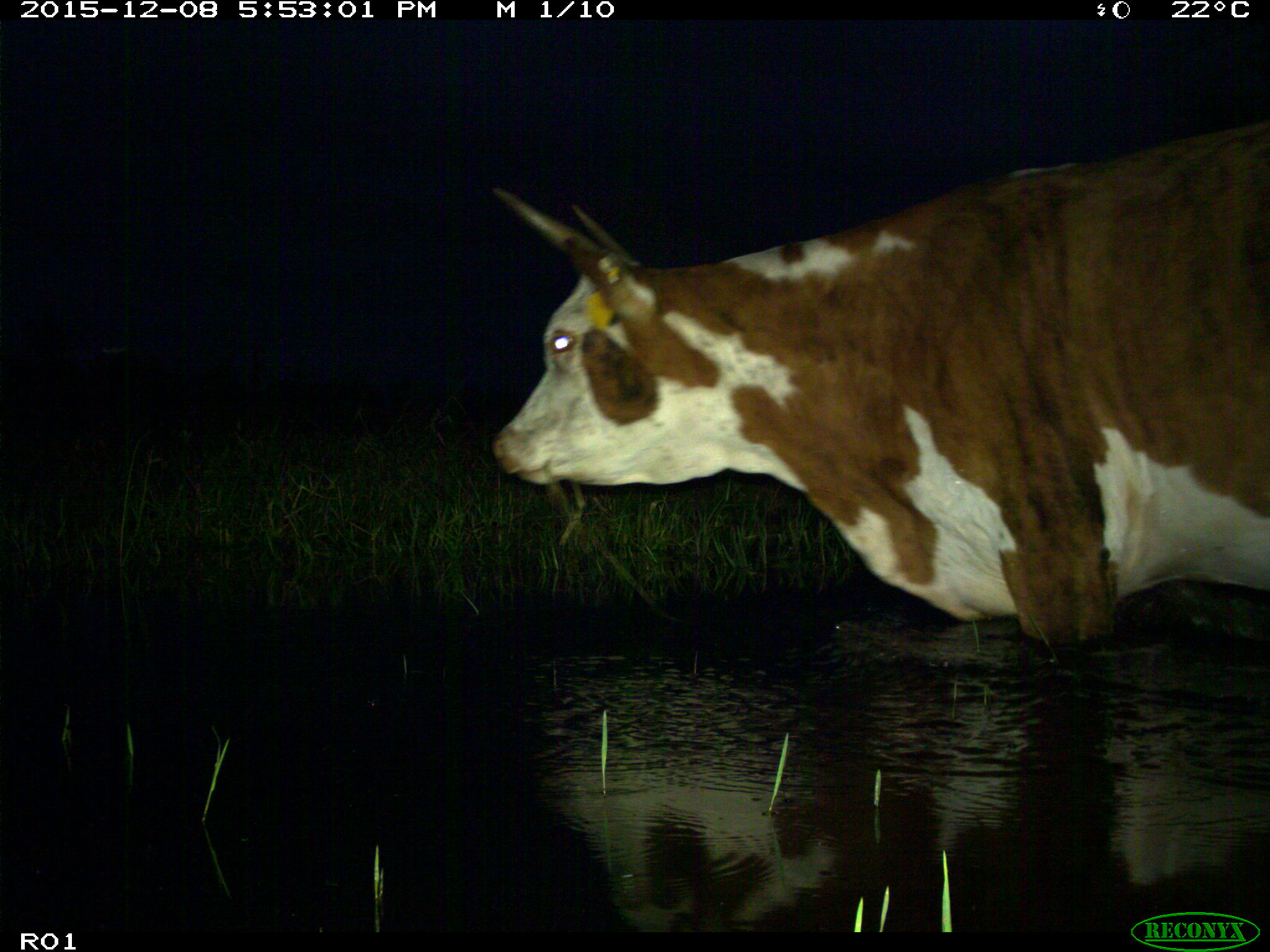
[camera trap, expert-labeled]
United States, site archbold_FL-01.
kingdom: Animalia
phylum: Chordata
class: Mammalia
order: Artiodactyla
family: Bovidae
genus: Bos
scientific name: Bos taurus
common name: domestic cow